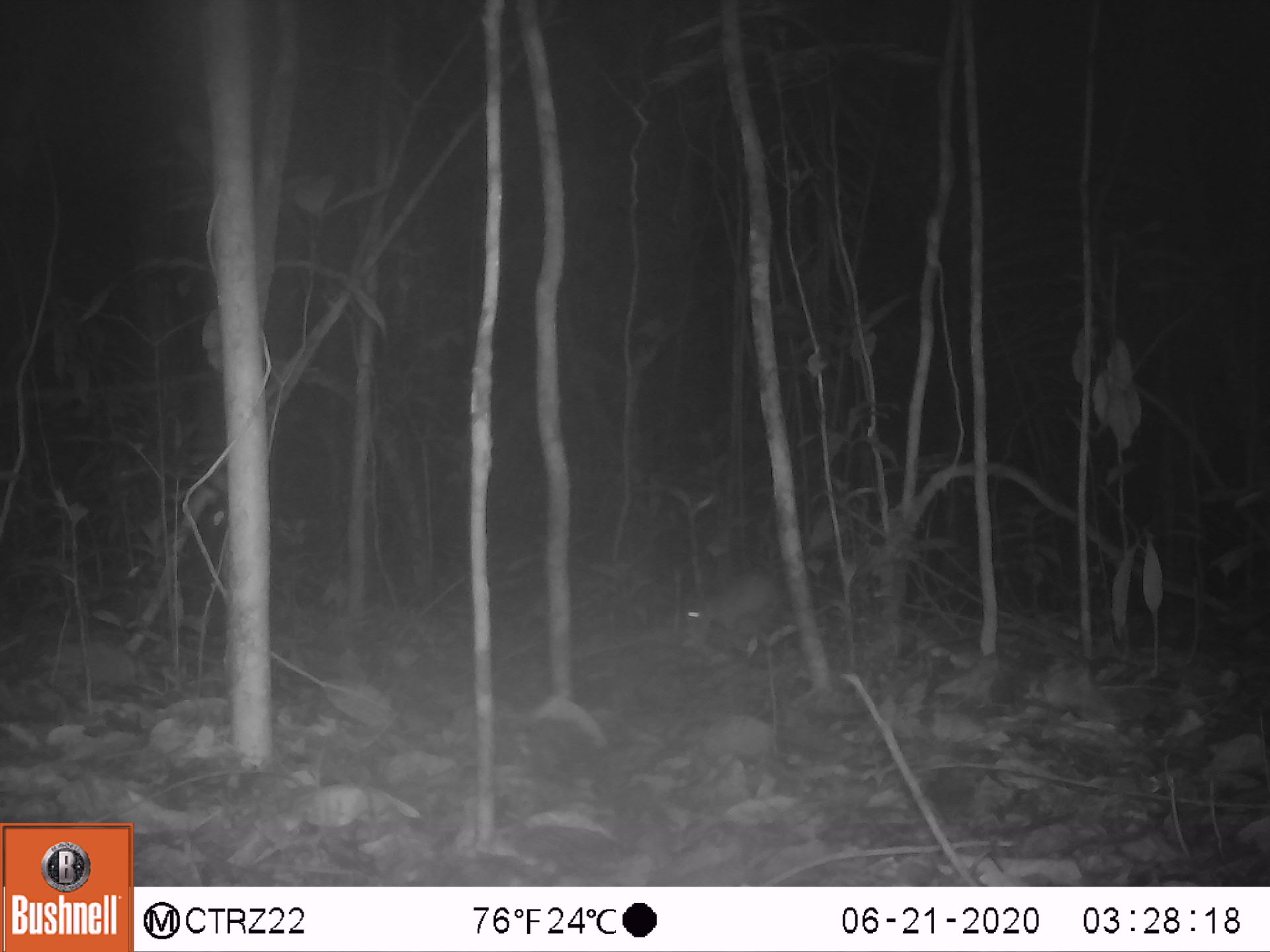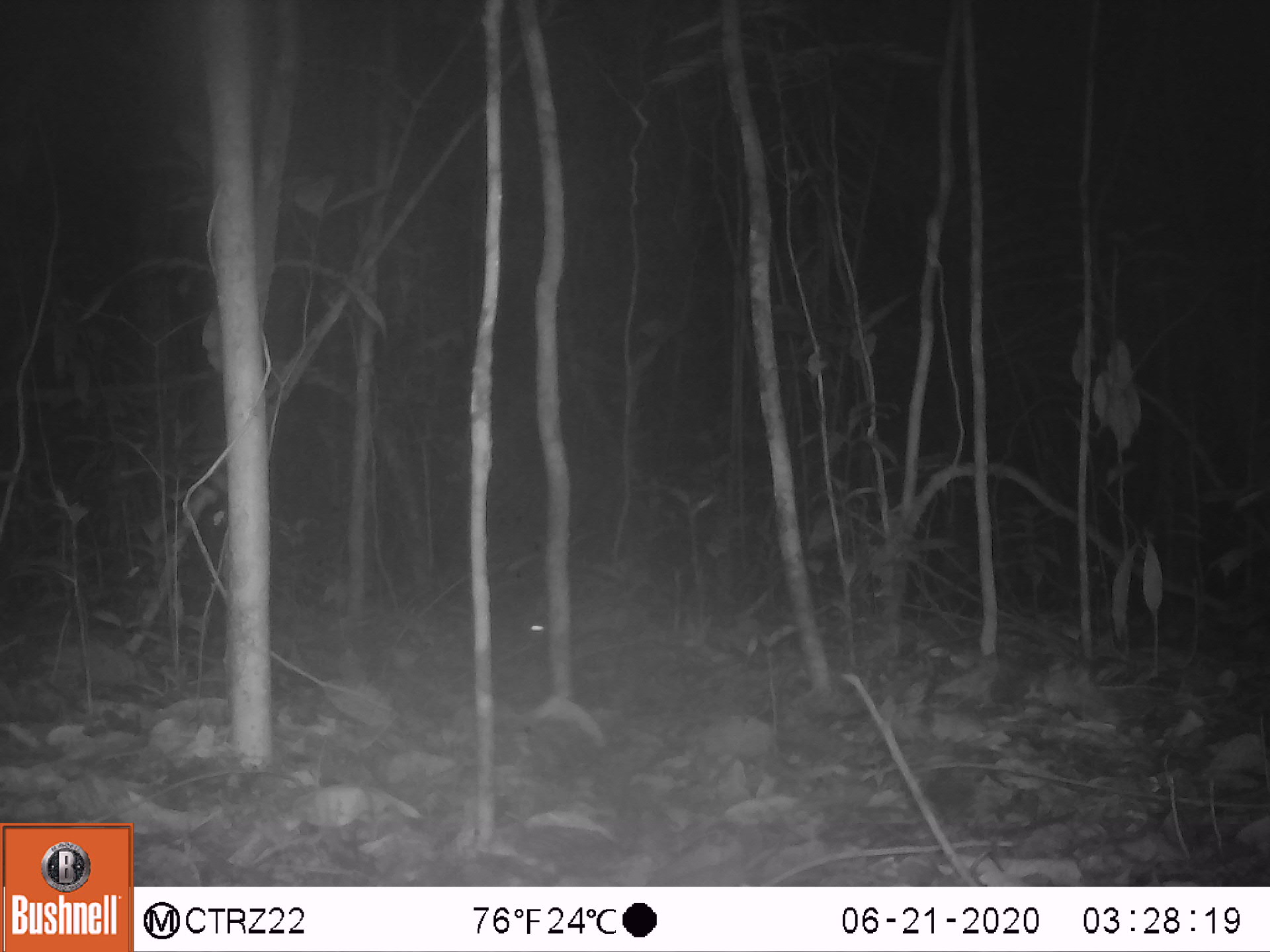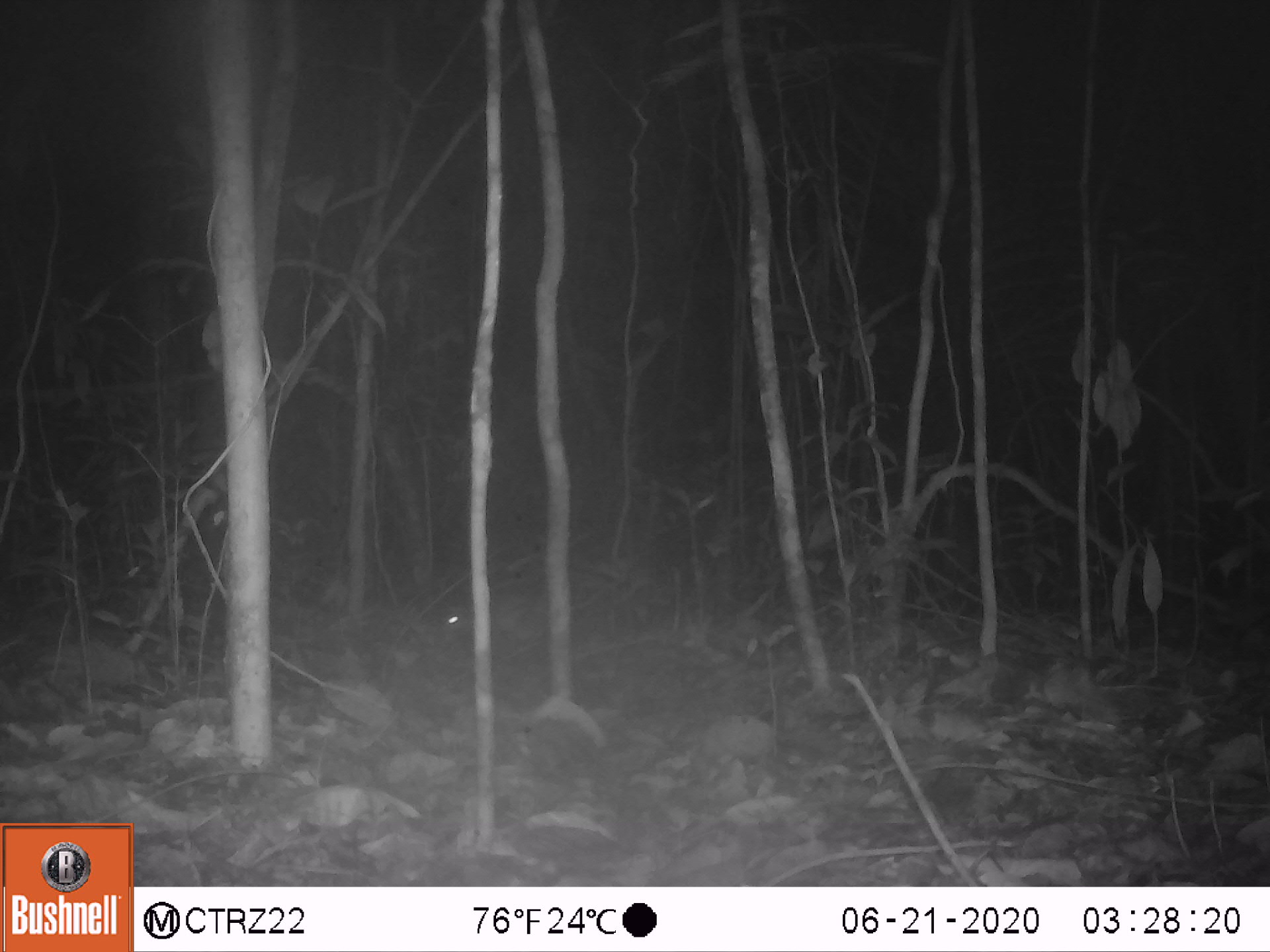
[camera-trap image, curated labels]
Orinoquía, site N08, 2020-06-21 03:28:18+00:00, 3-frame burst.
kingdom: Animalia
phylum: Chordata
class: Mammalia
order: Rodentia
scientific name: Rodentia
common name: rodent